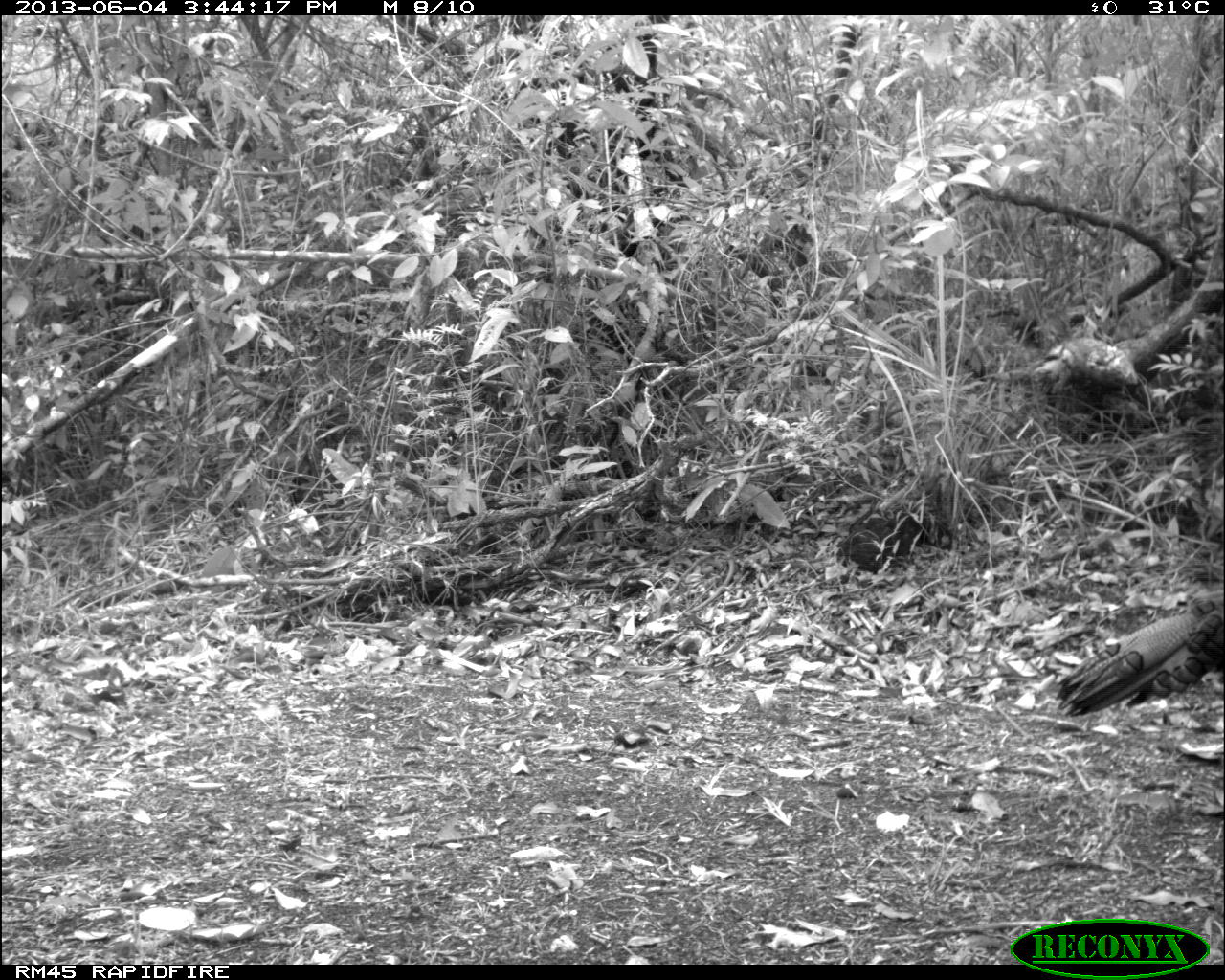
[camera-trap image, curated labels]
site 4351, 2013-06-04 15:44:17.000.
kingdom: Animalia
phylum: Chordata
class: Aves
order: Galliformes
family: Phasianidae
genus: Meleagris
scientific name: Meleagris ocellata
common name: ocellated turkey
Meleagris ocellata (ocellated turkey), count 1, sex male.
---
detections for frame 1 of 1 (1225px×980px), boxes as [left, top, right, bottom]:
meleagris ocellata: [1044, 577, 1225, 720]